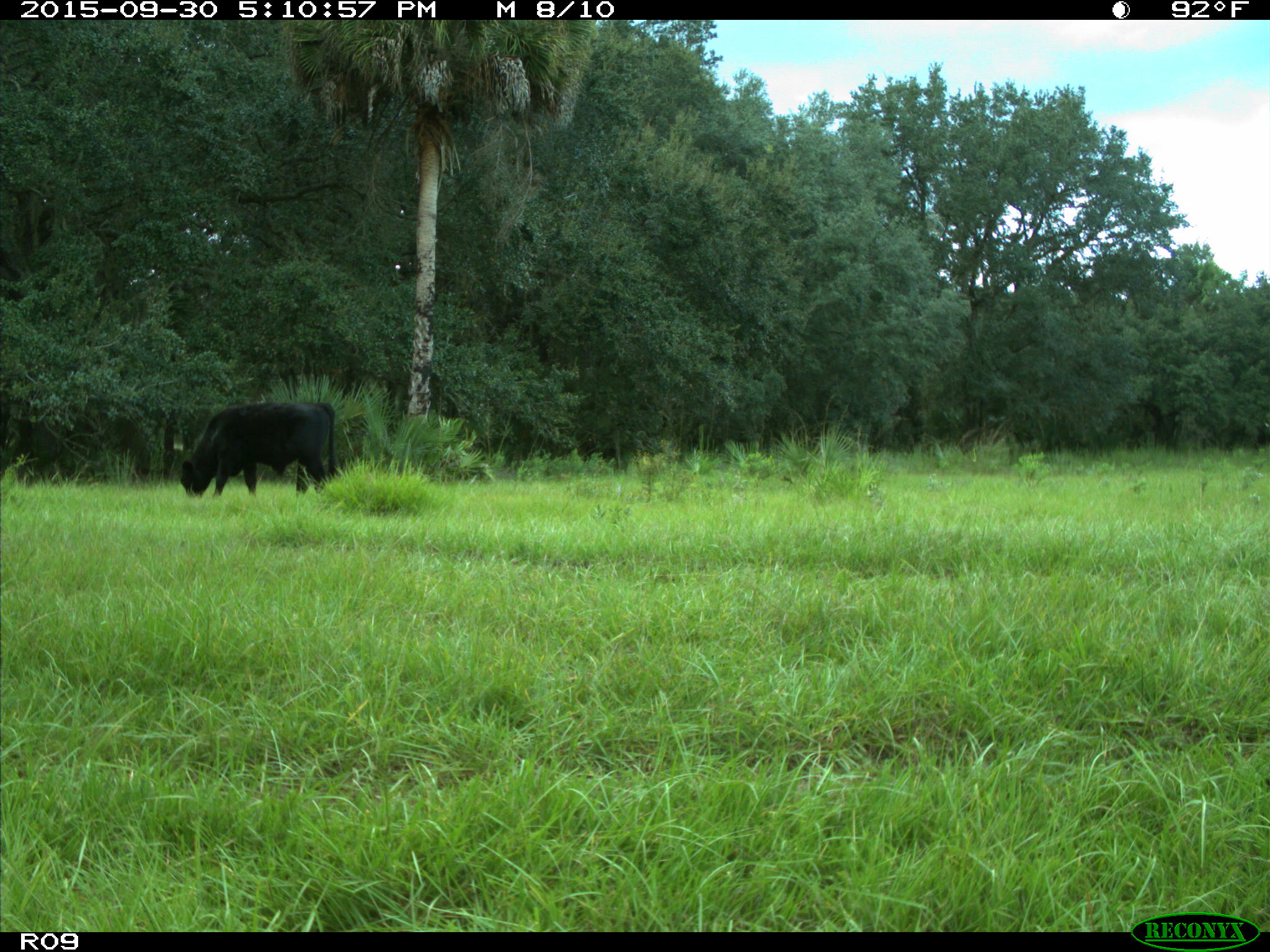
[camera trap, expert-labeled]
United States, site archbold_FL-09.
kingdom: Animalia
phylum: Chordata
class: Mammalia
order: Artiodactyla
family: Bovidae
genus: Bos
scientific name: Bos taurus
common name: domestic cow